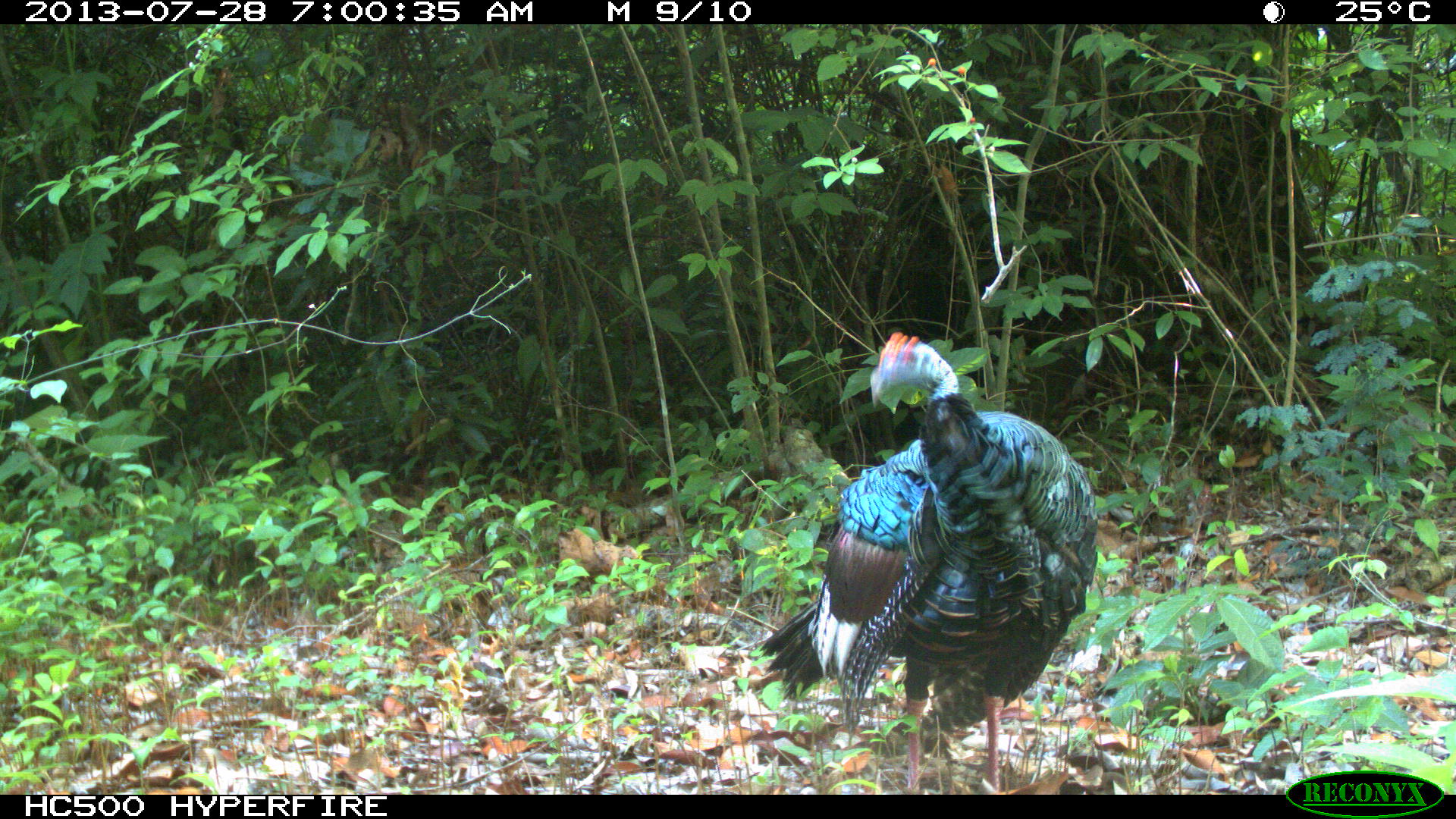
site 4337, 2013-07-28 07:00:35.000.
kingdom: Animalia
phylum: Chordata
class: Aves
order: Galliformes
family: Phasianidae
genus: Meleagris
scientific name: Meleagris ocellata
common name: ocellated turkey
Meleagris ocellata (ocellated turkey), count 1.